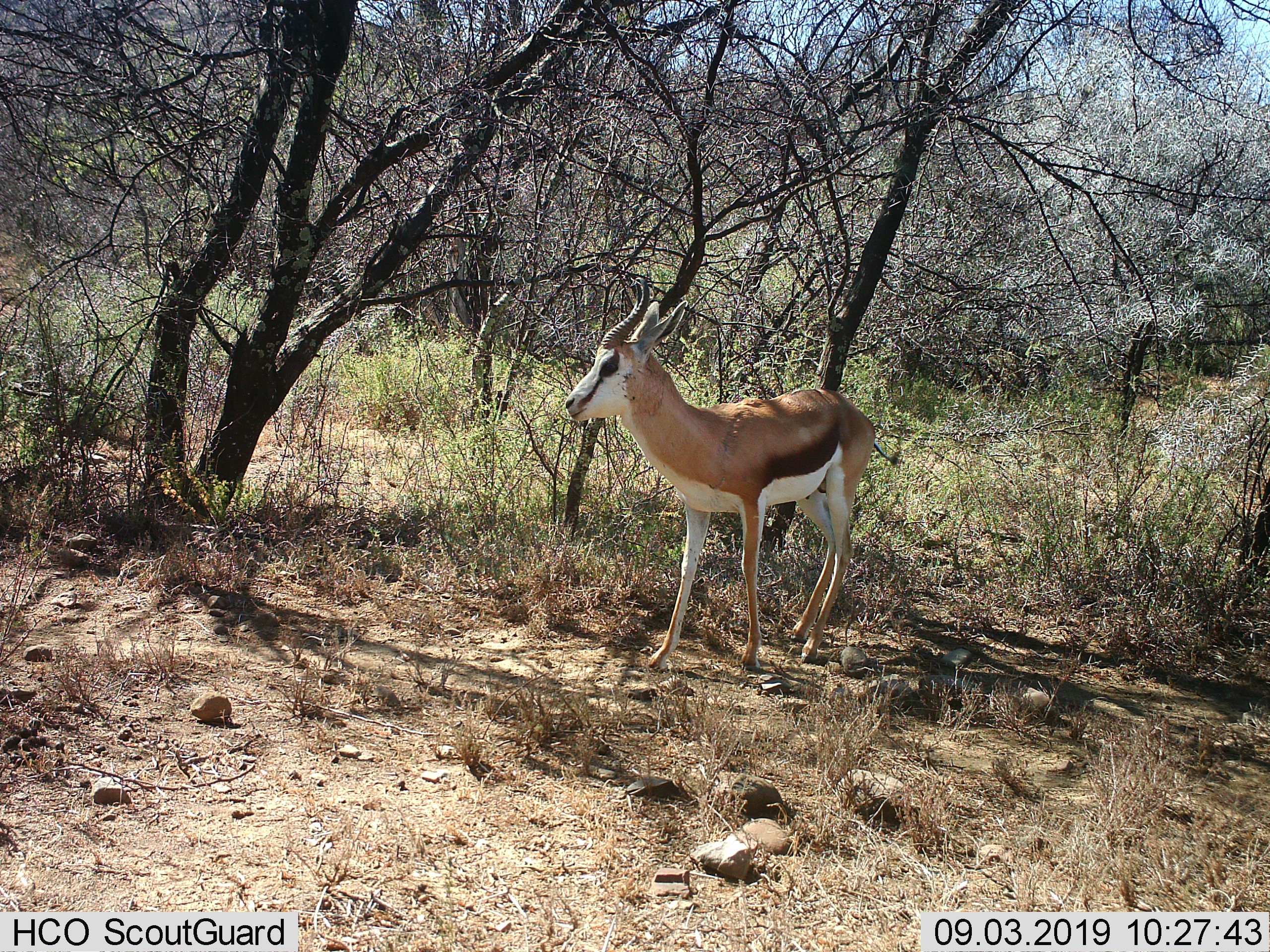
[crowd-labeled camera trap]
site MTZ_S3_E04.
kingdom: Animalia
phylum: Chordata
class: Mammalia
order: Artiodactyla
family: Bovidae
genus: Antidorcas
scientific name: Antidorcas marsupialis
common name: springbok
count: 1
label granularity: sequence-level